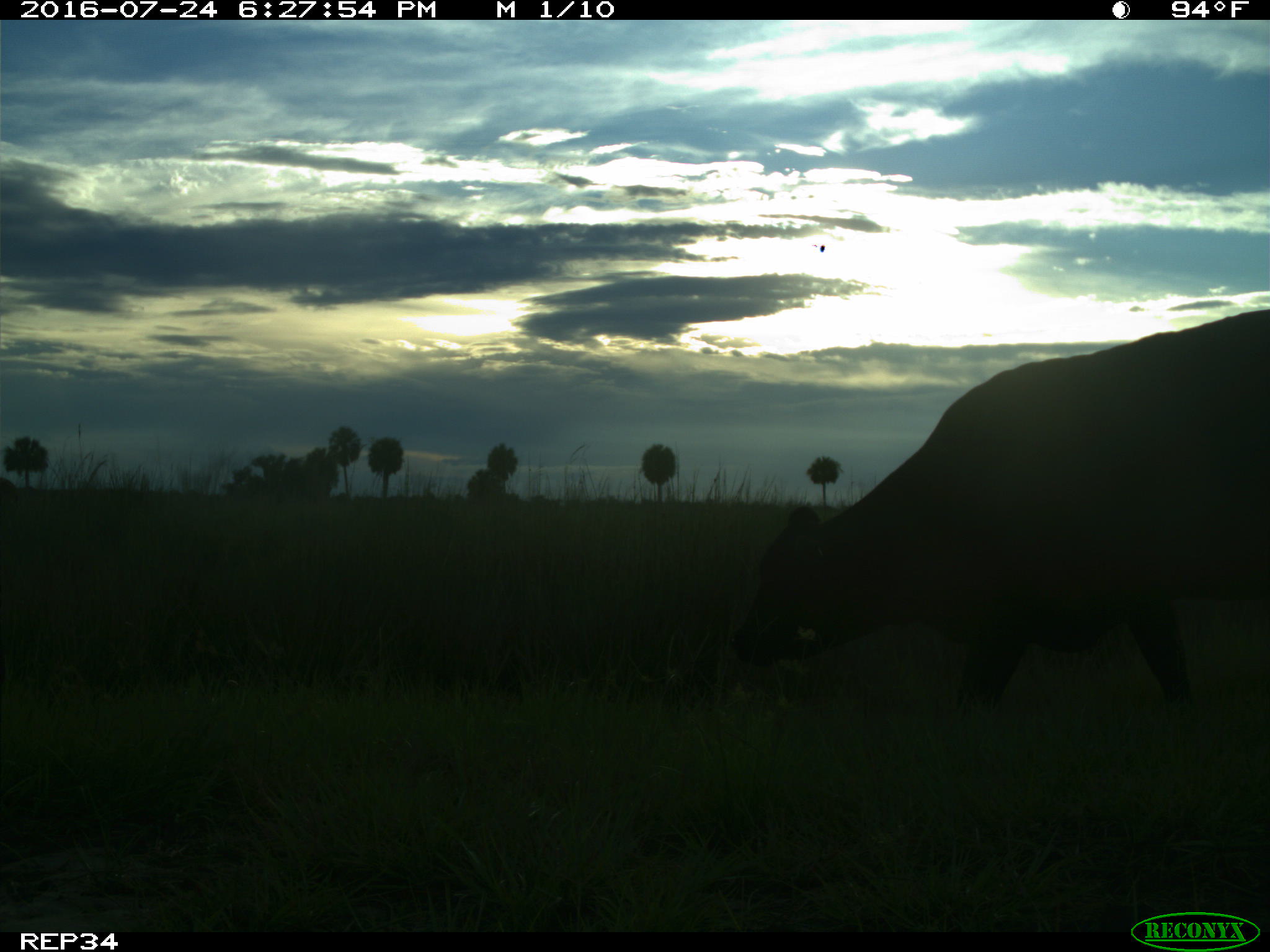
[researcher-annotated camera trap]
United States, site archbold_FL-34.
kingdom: Animalia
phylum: Chordata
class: Mammalia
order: Artiodactyla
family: Bovidae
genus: Bos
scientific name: Bos taurus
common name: domestic cow